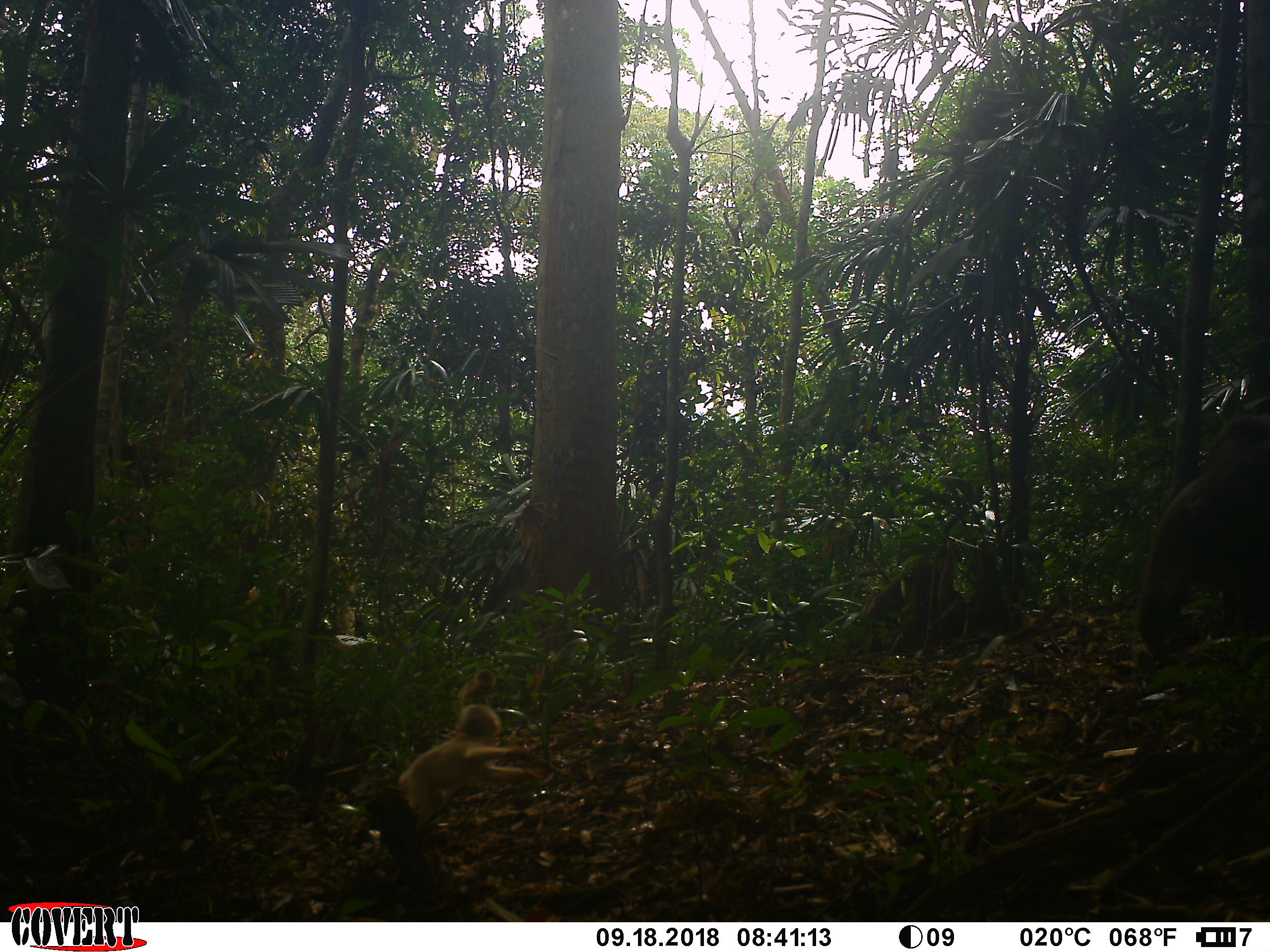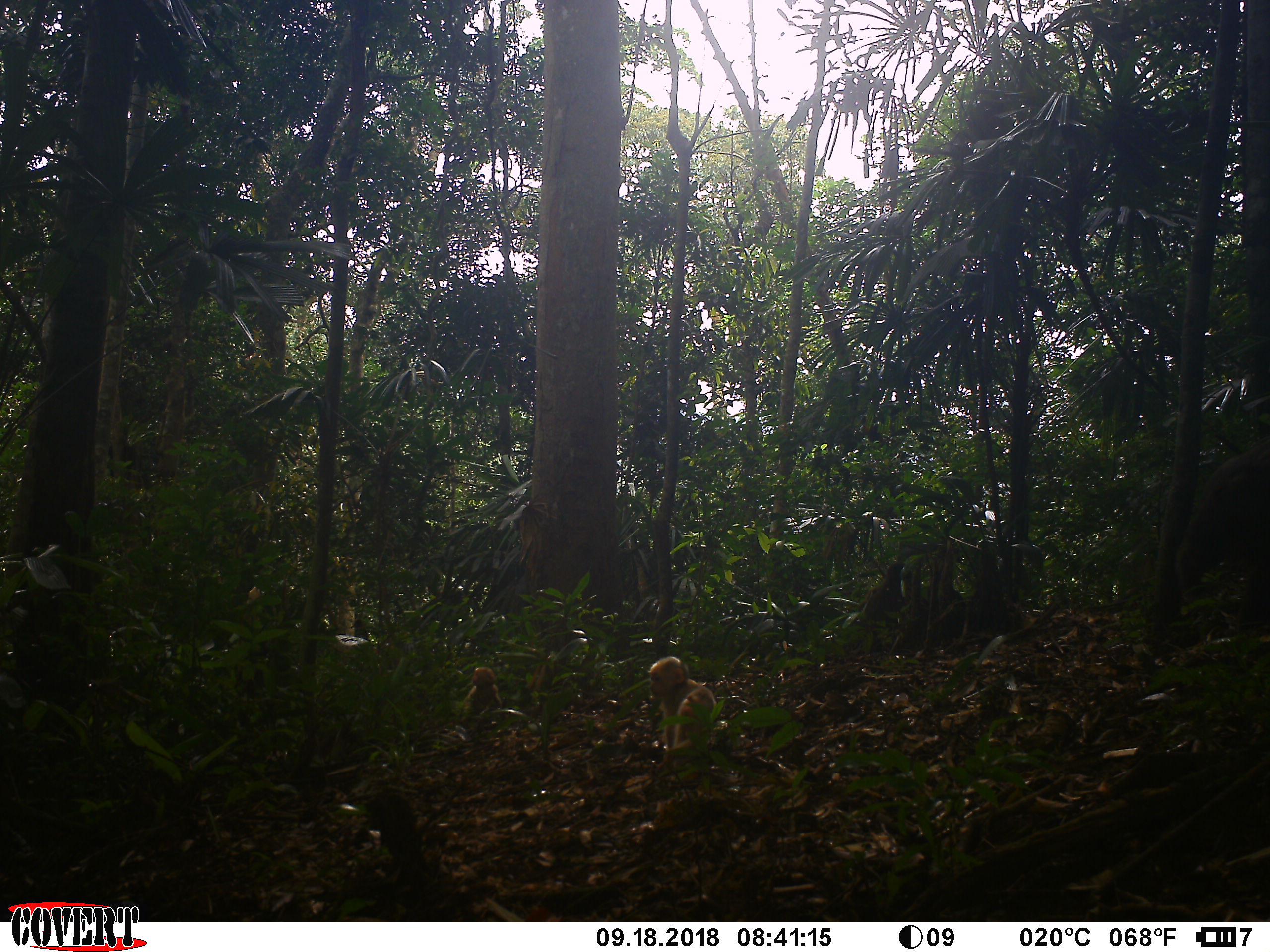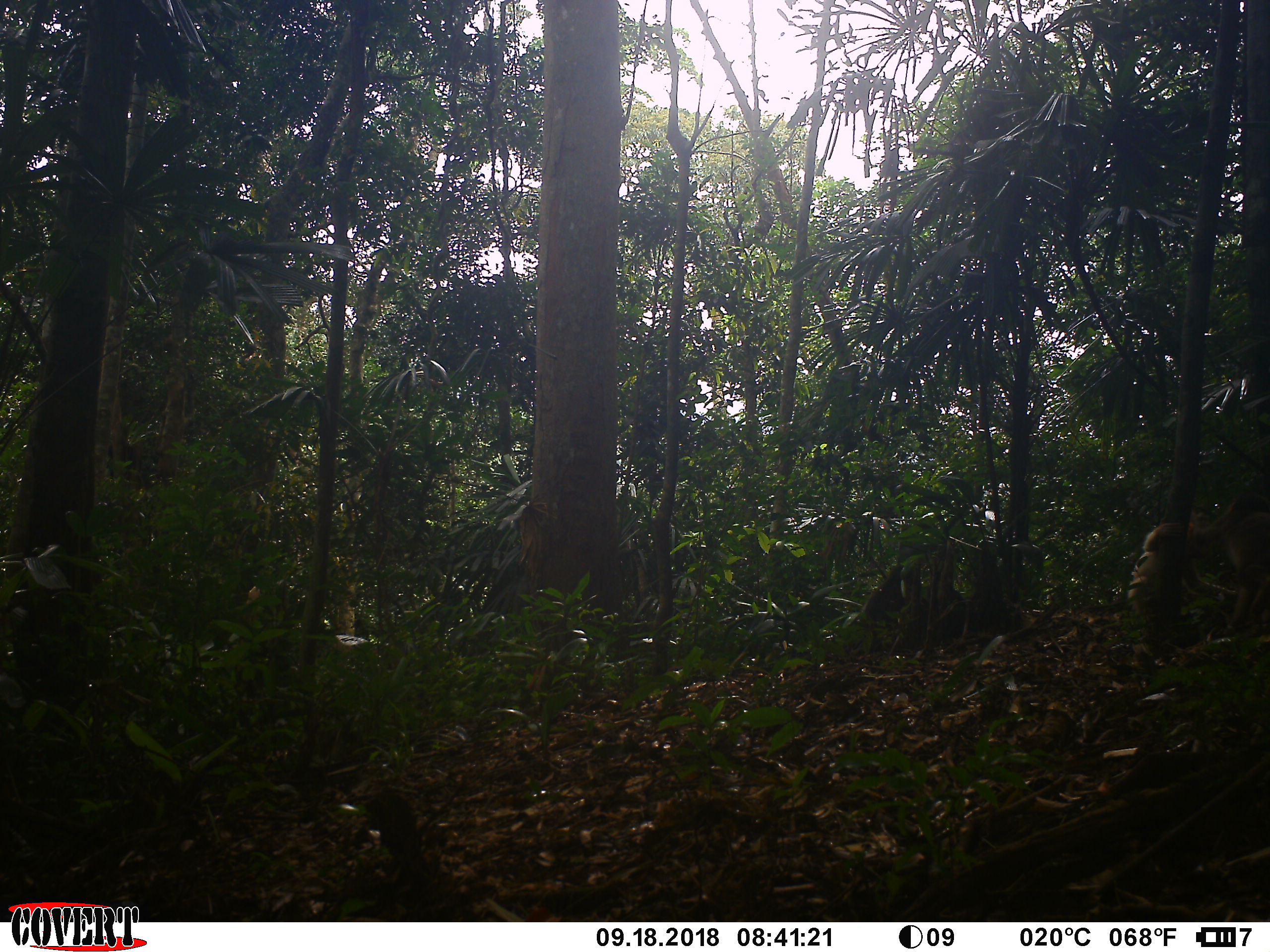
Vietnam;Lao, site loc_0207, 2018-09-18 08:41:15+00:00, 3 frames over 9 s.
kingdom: Animalia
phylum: Chordata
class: Mammalia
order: Primates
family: Cercopithecidae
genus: Macaca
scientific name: Macaca arctoides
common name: stump-tailed macaque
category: stump tailed macaque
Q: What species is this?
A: Stump tailed macaque (stump-tailed macaque) (Macaca arctoides).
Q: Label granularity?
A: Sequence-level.